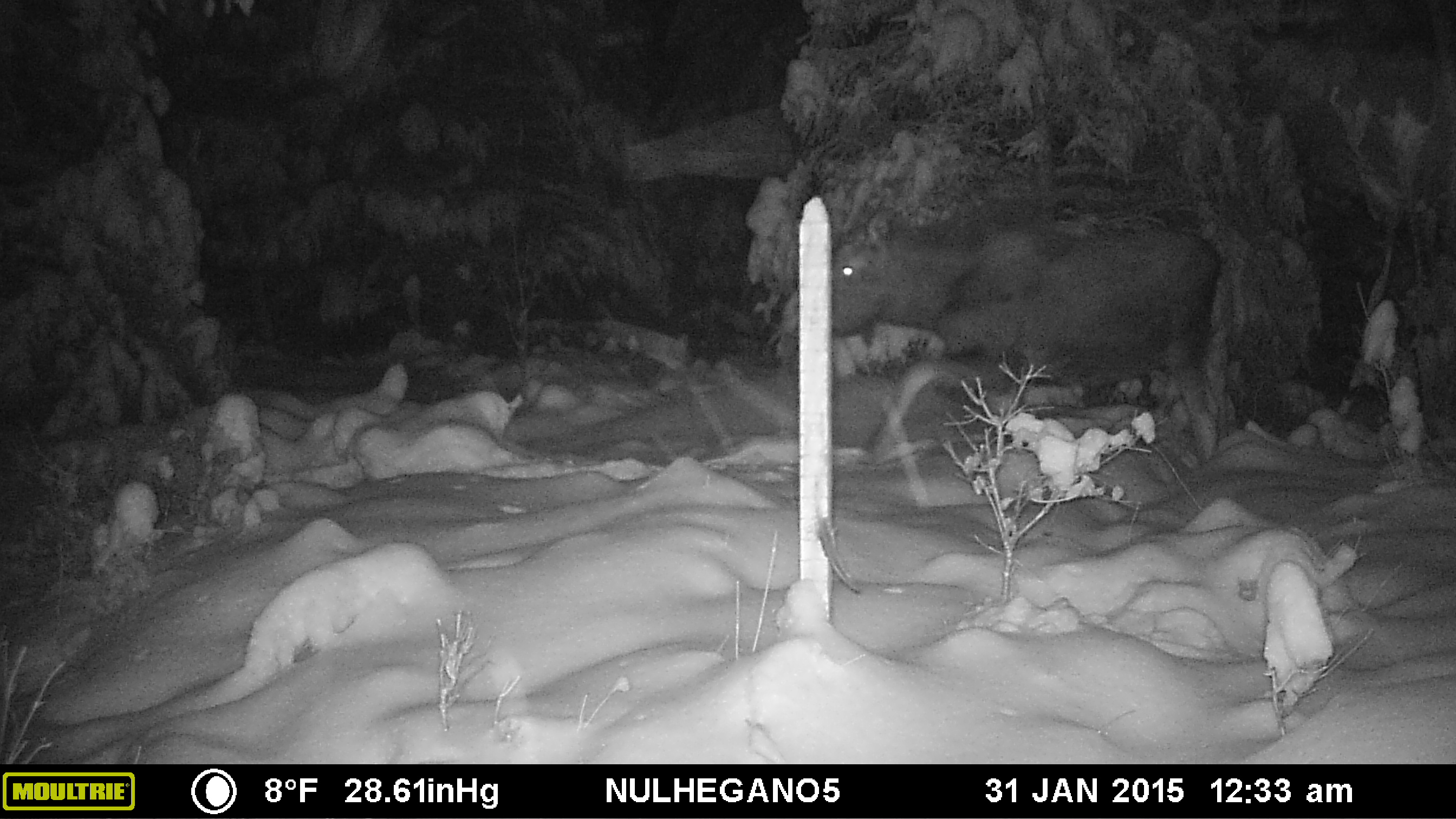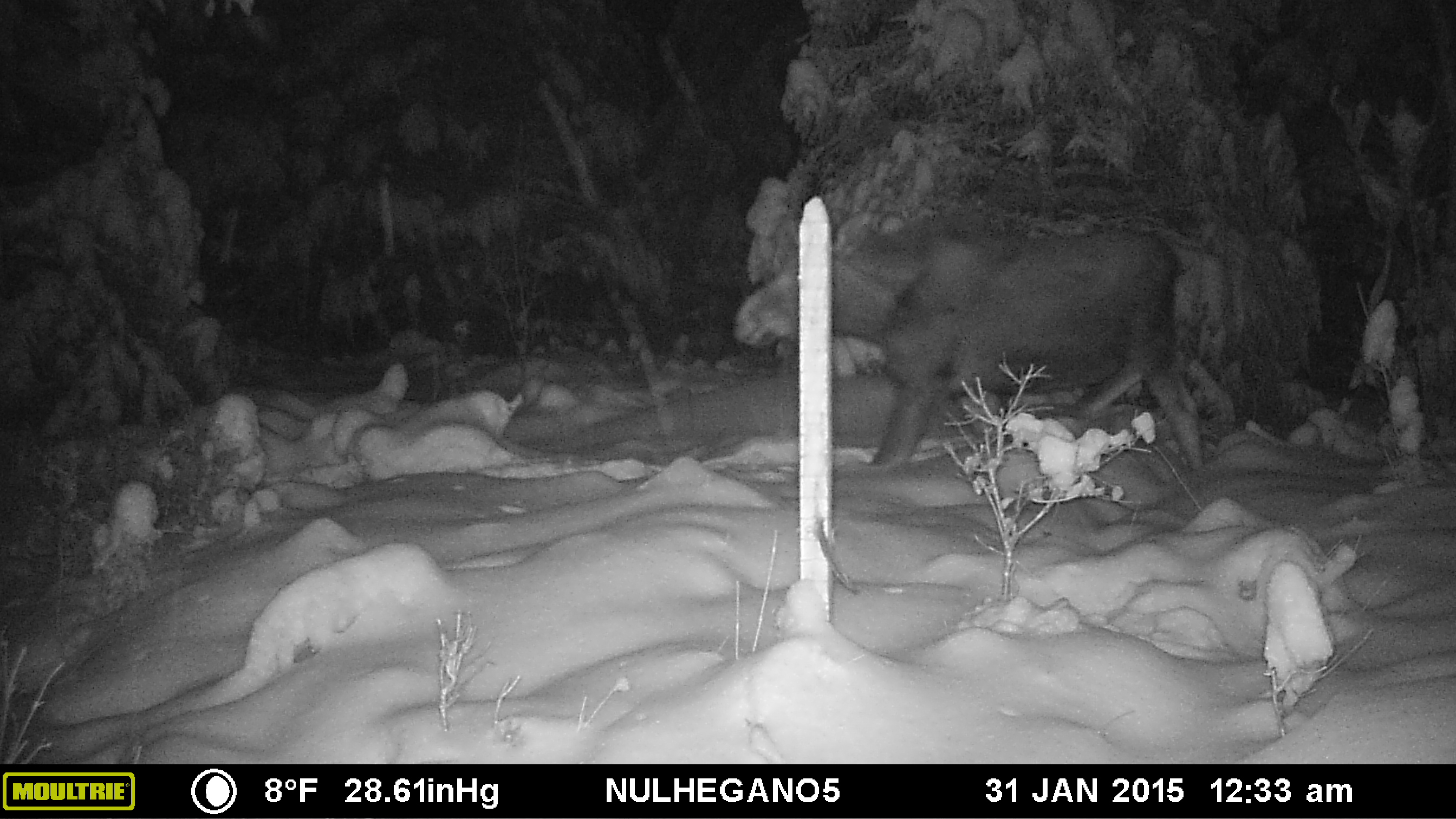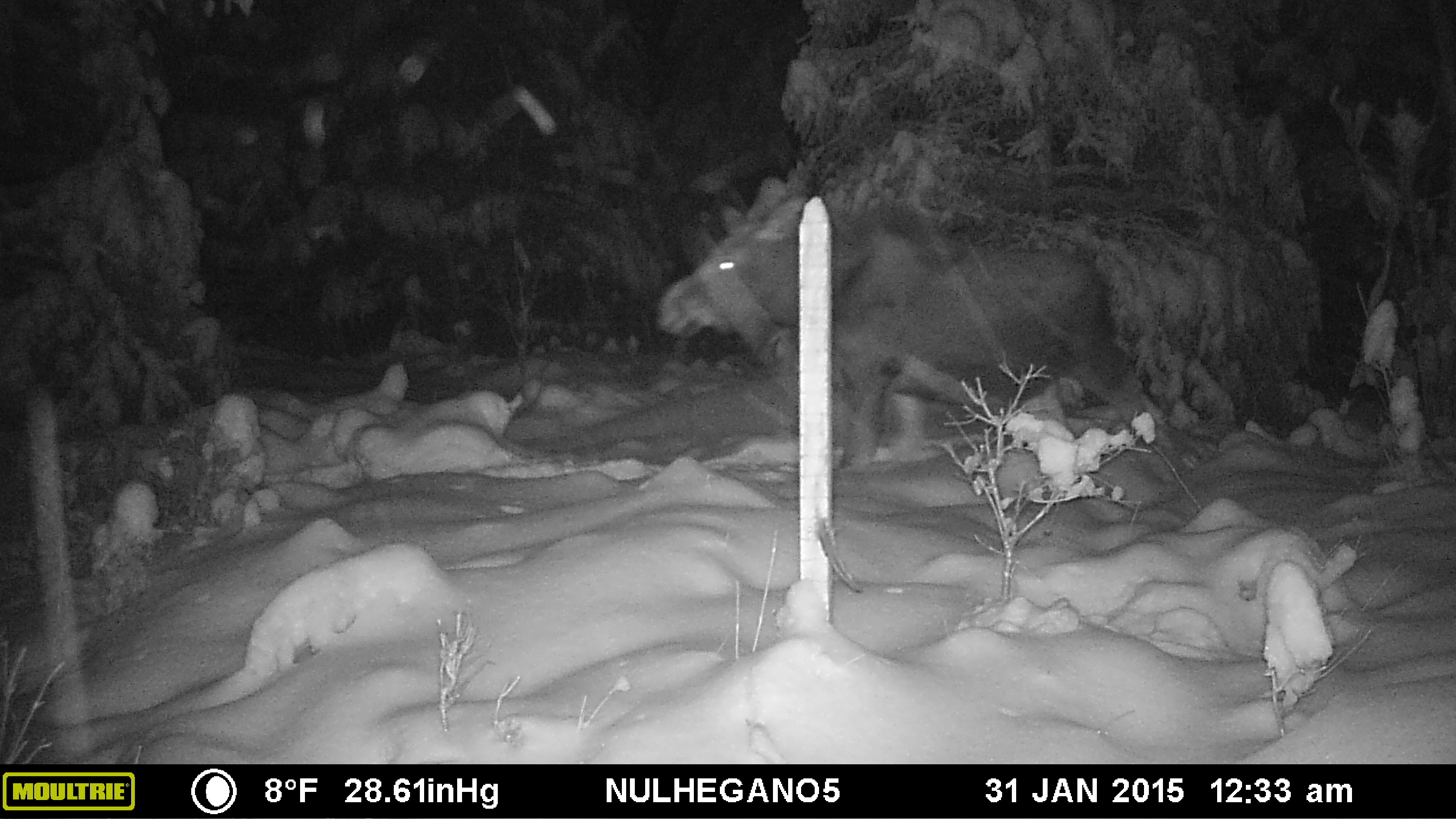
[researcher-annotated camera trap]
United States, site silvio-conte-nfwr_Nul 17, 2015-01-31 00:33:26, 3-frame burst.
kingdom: Animalia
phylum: Chordata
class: Mammalia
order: Artiodactyla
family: Cervidae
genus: Alces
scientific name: Alces alces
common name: moose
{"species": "moose (Alces alces)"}